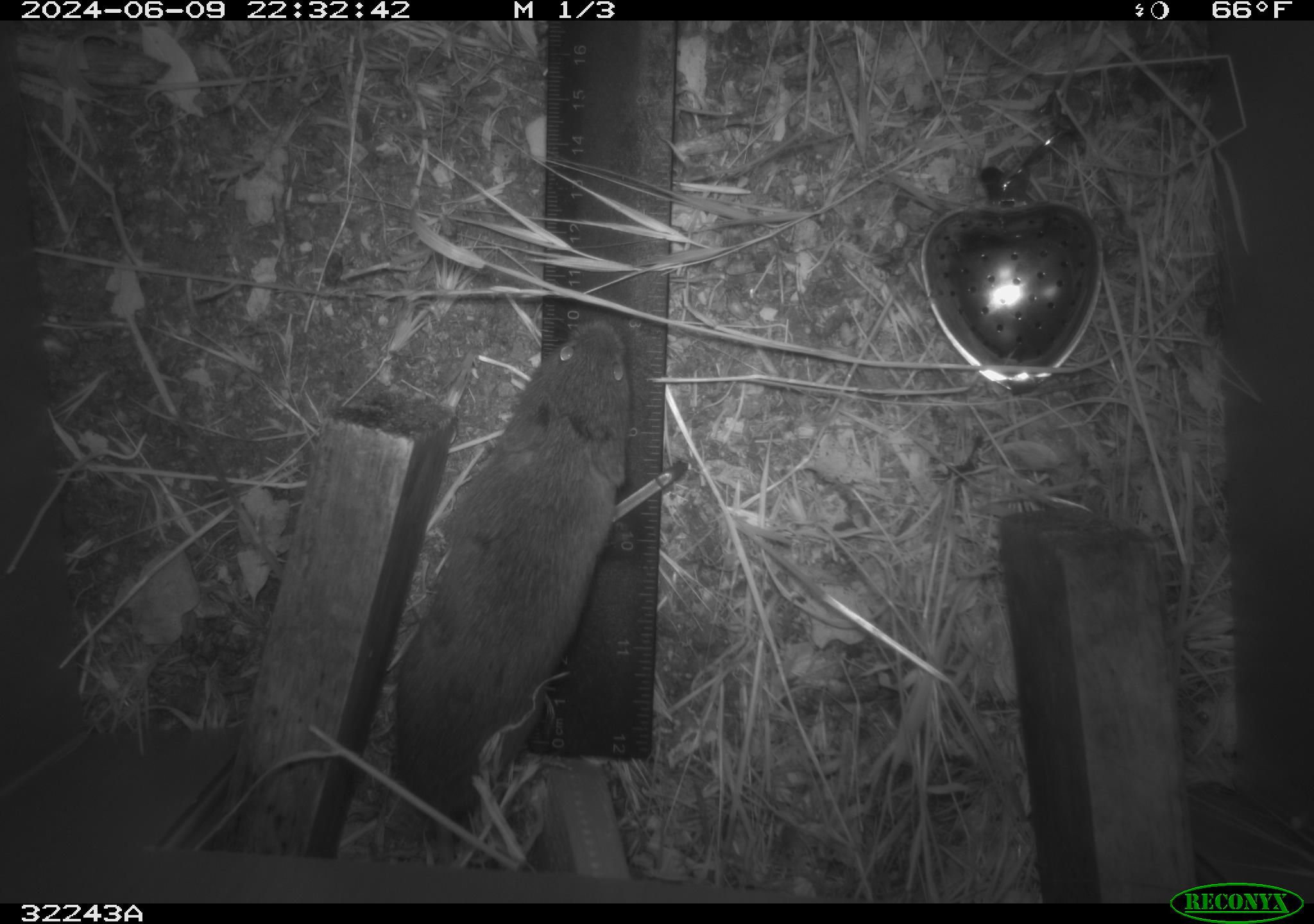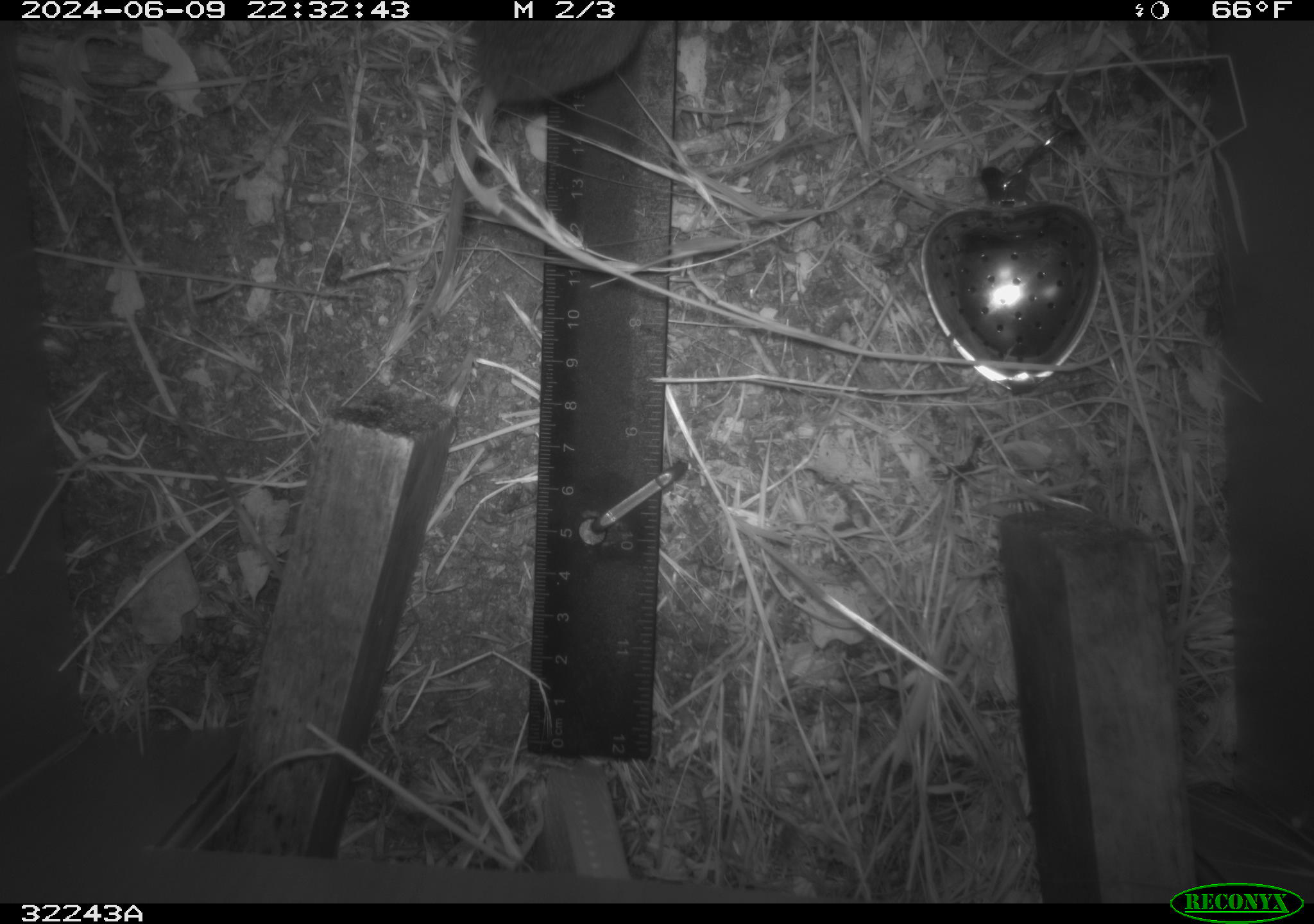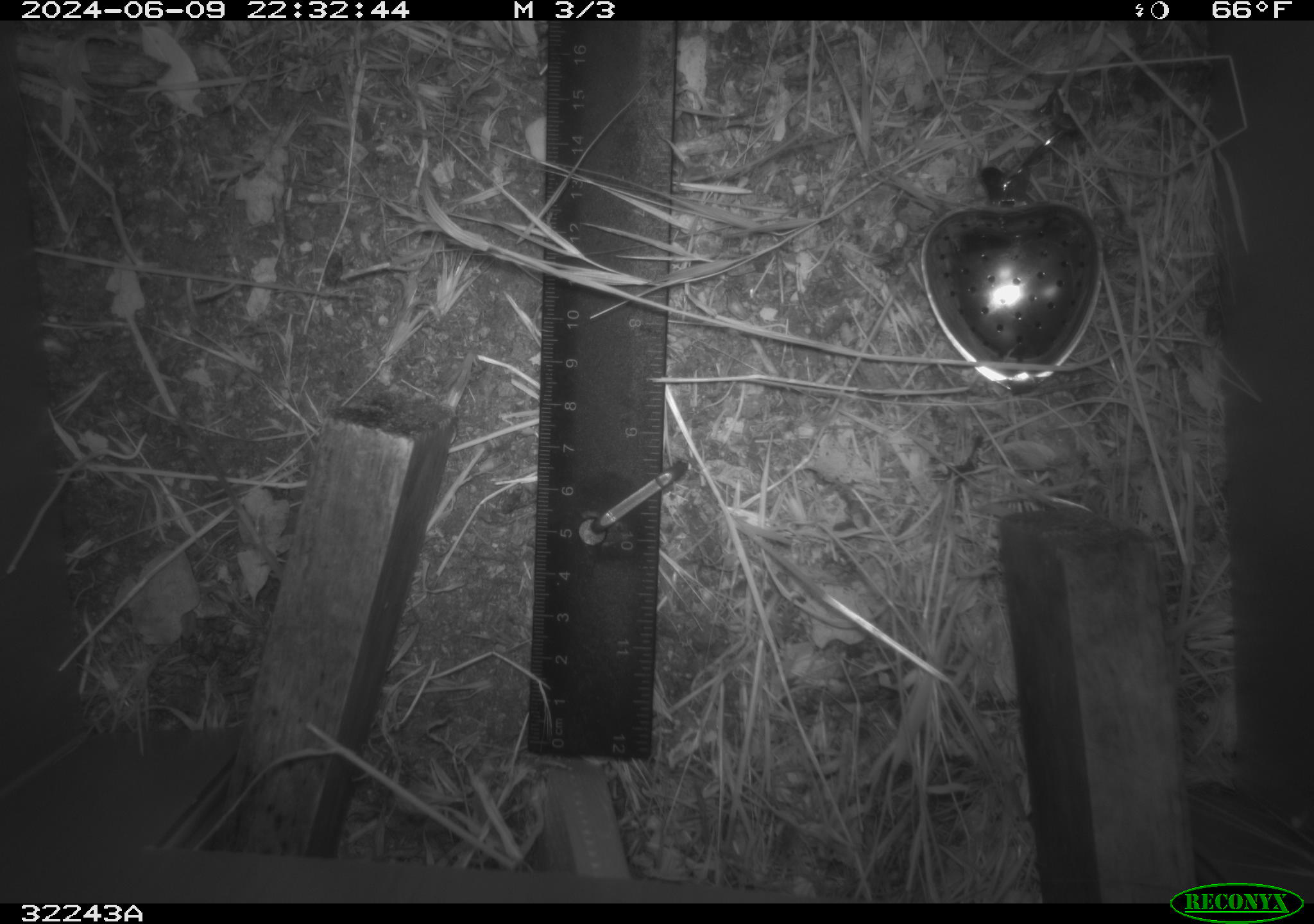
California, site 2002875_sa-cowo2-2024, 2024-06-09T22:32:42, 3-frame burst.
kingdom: Animalia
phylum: Chordata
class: Mammalia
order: Rodentia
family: Cricetidae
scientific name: Arvicolinae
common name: voles, lemmings, and muskrats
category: arvicolinae subfamily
Arvicolinae subfamily (voles, lemmings, and muskrats) (Arvicolinae).